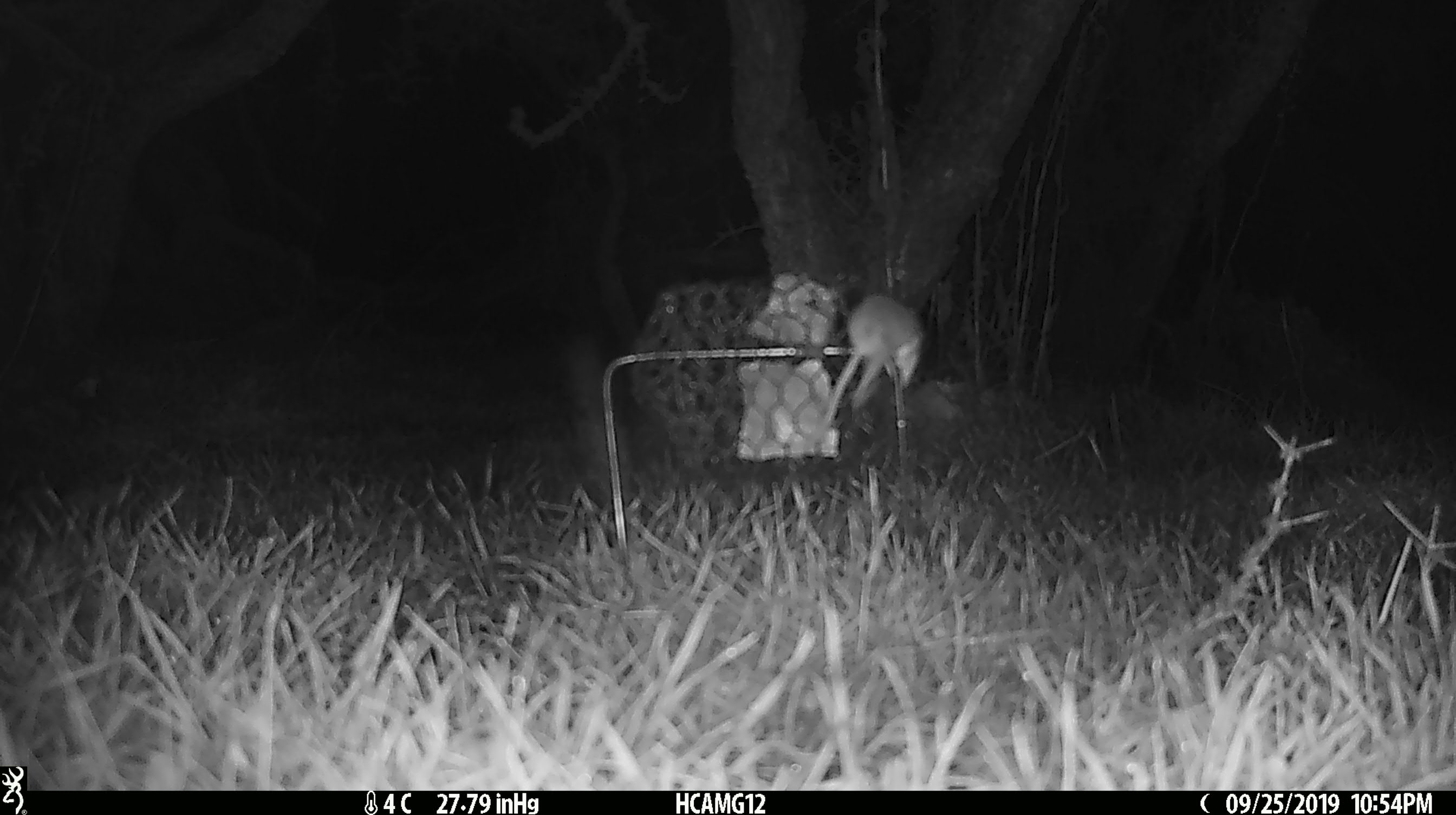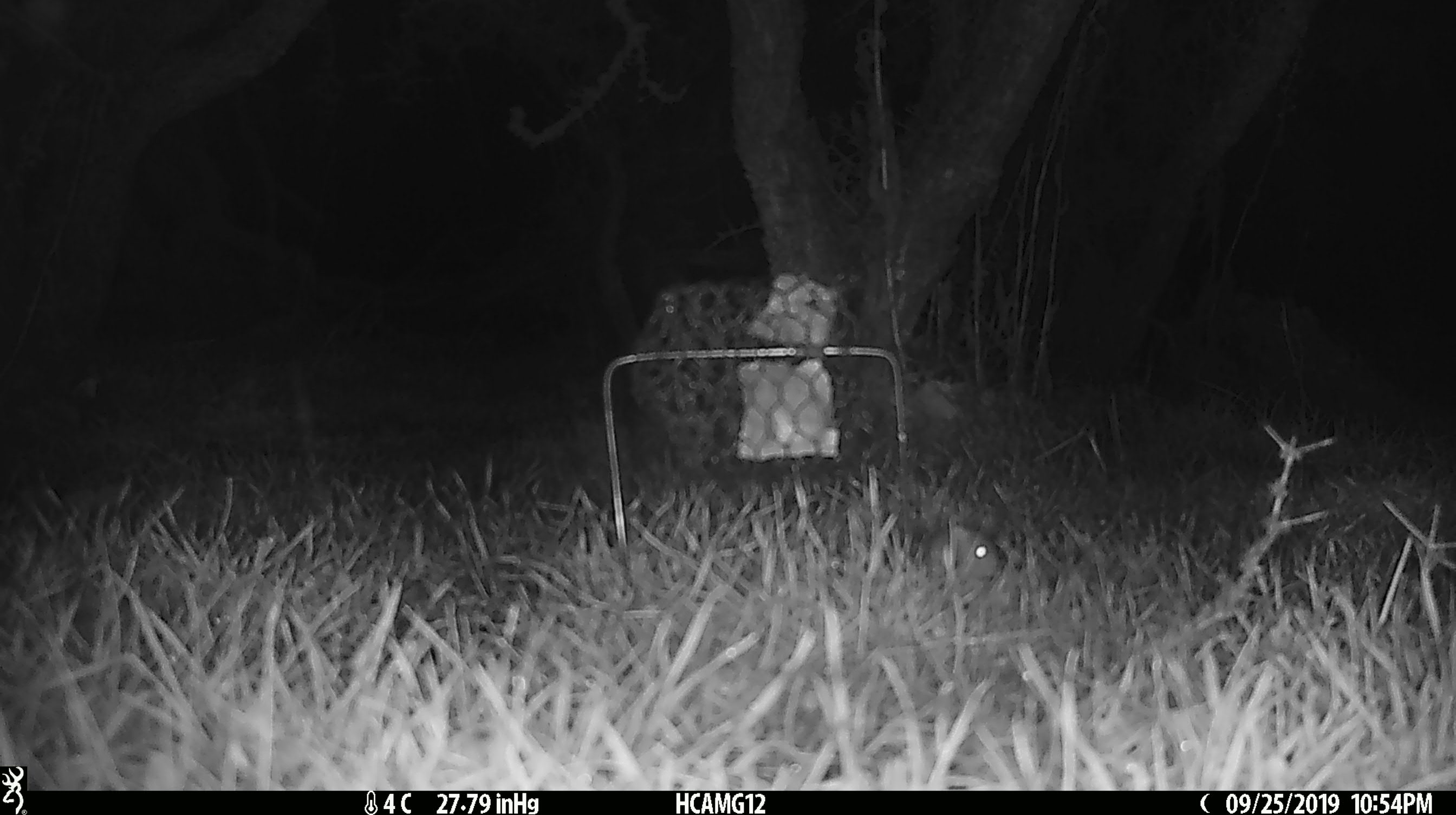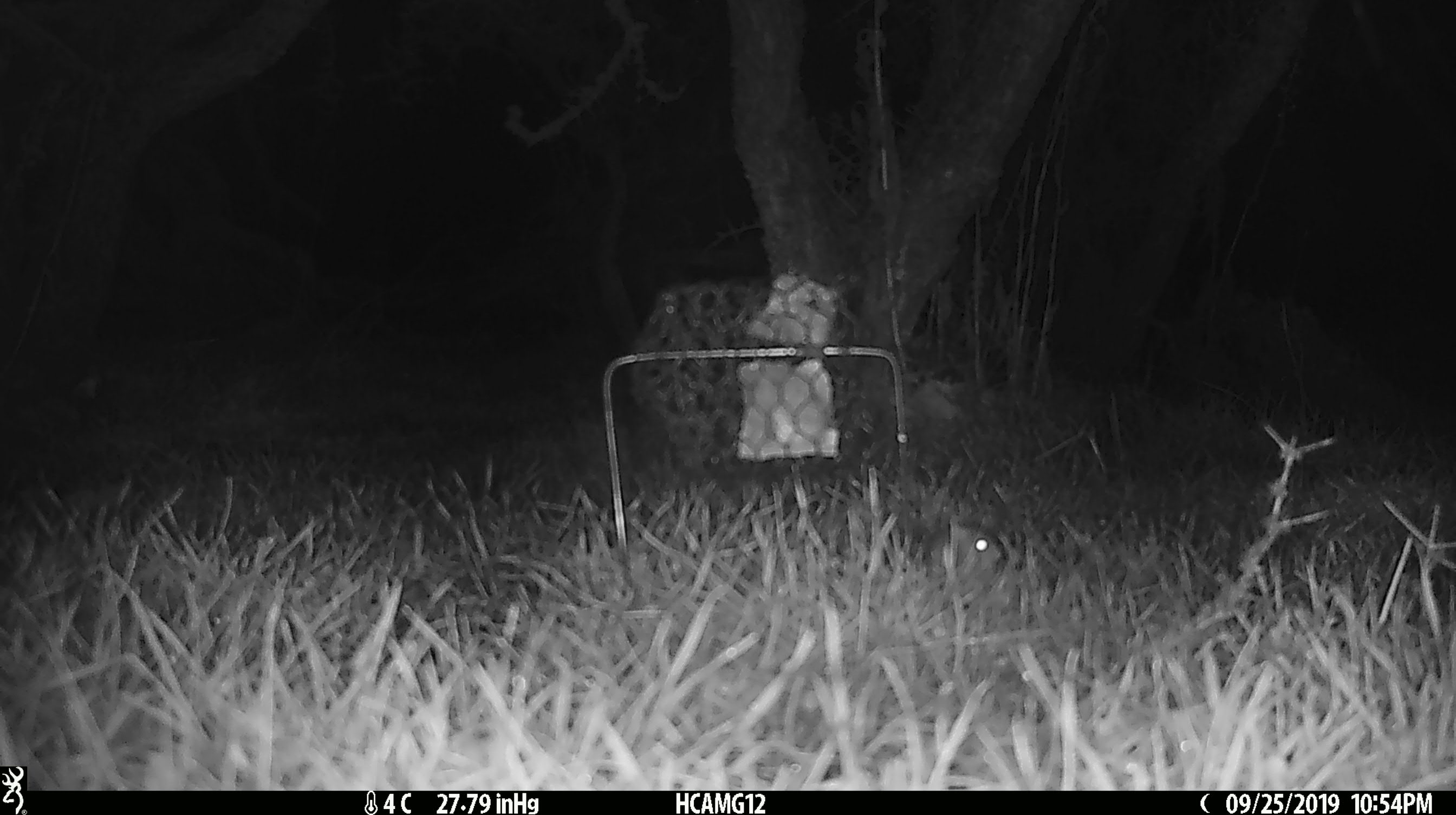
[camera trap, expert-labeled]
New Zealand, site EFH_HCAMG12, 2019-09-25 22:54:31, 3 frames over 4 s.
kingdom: Animalia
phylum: Chordata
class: Mammalia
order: Rodentia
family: Muridae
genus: Mus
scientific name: Mus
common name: mouse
Mouse (Mus).